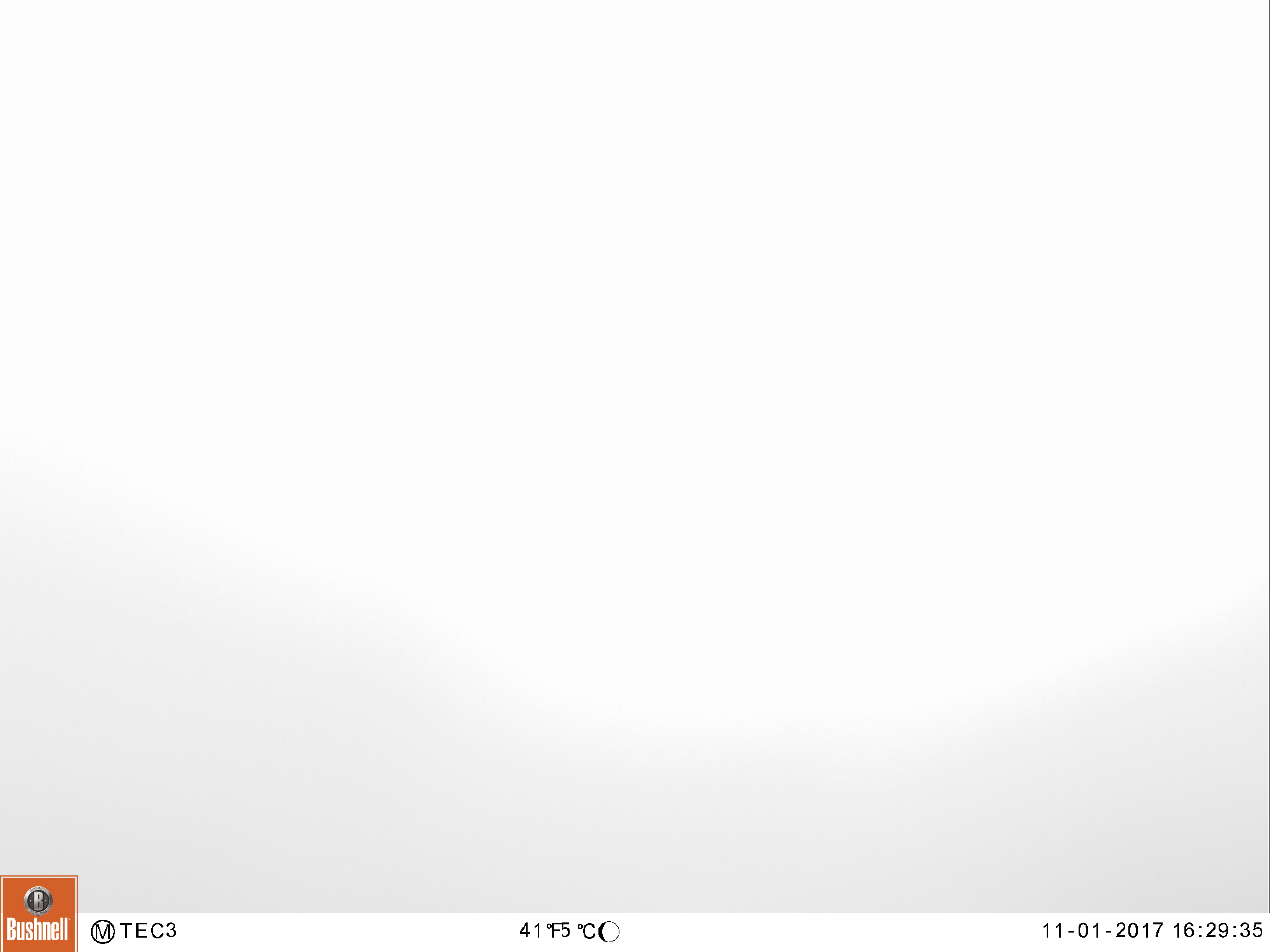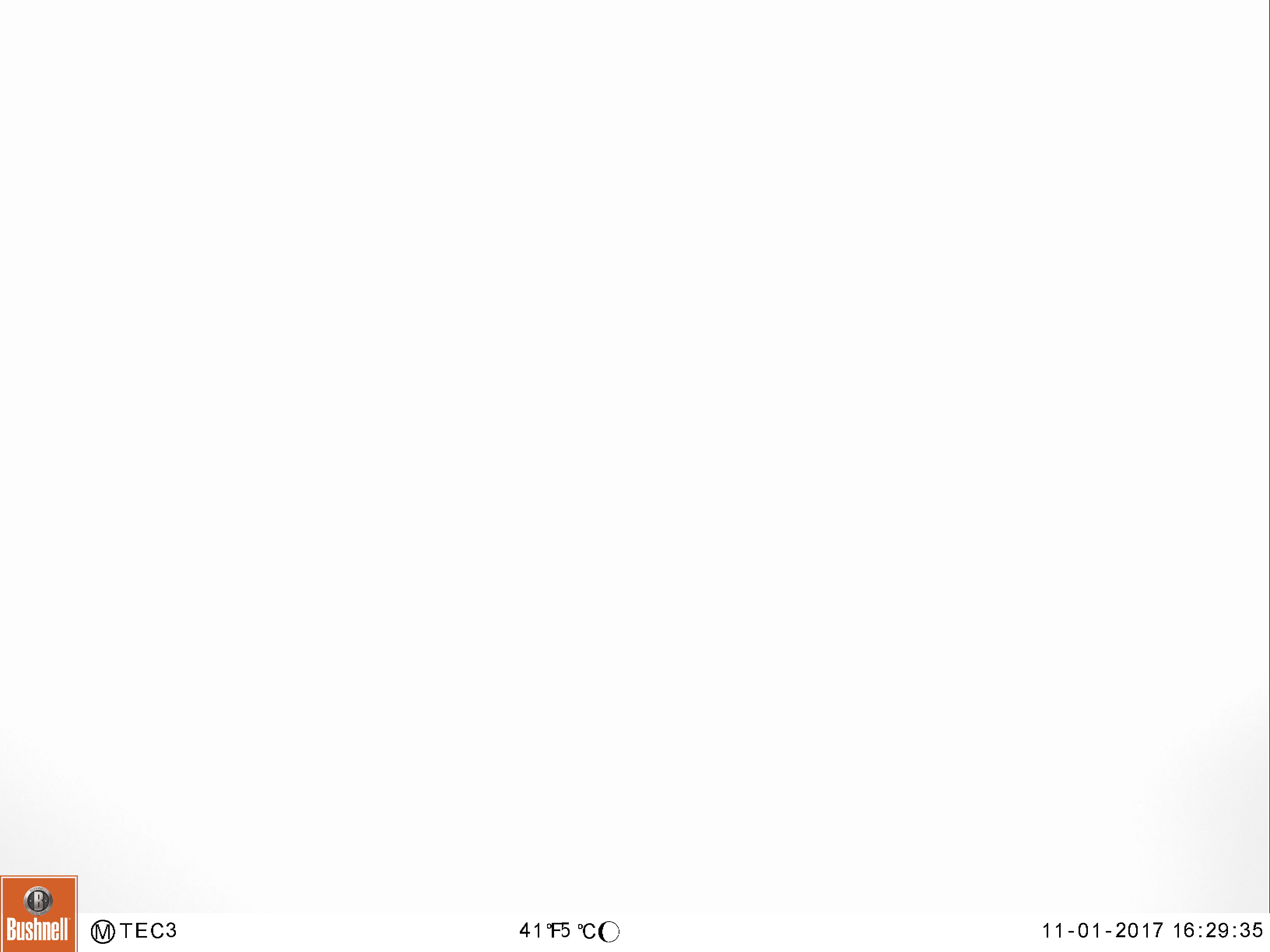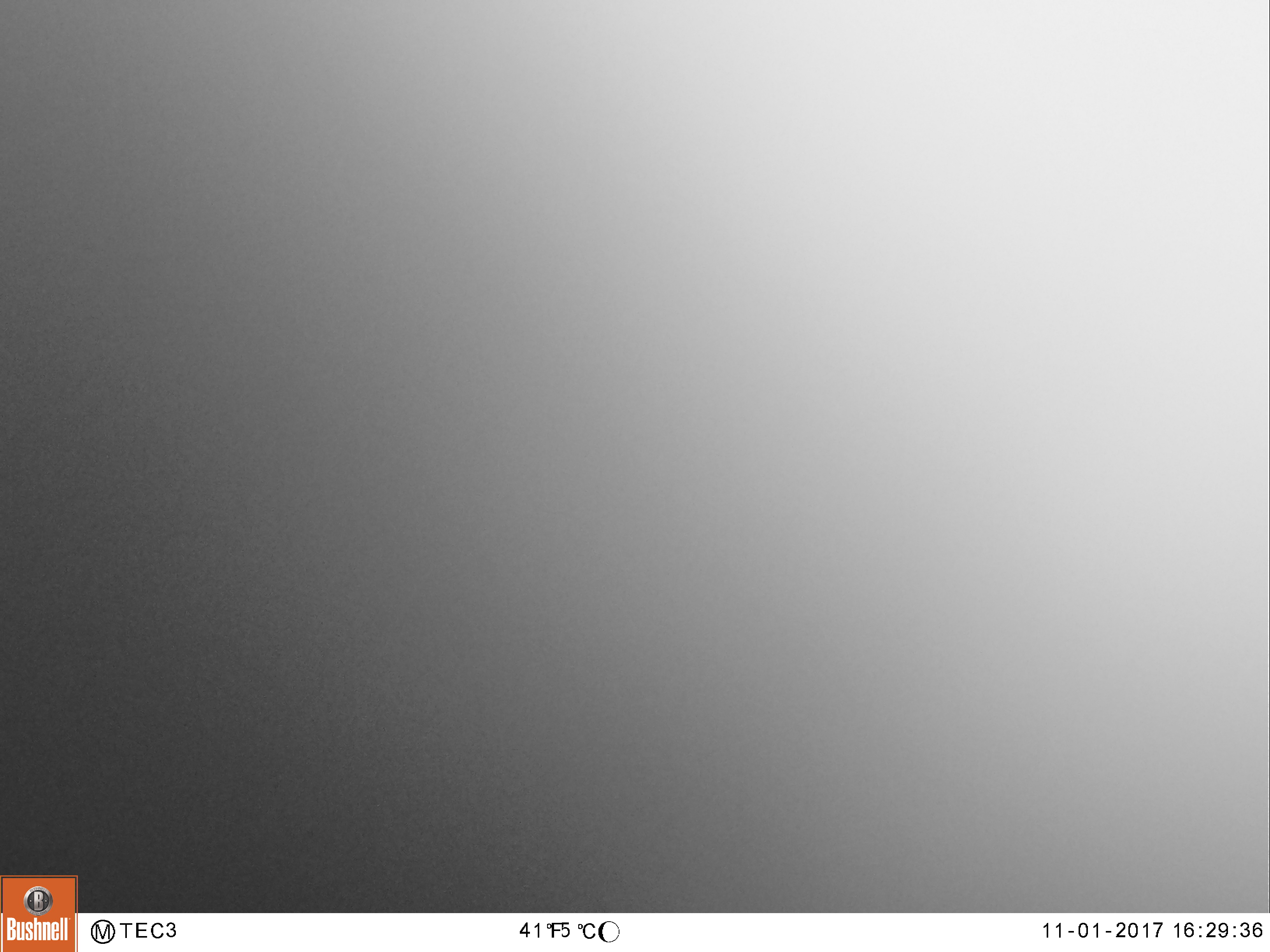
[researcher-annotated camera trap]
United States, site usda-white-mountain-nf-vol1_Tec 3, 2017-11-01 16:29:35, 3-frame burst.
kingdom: Animalia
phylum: Chordata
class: Mammalia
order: Carnivora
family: Ursidae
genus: Ursus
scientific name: Ursus americanus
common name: black bear